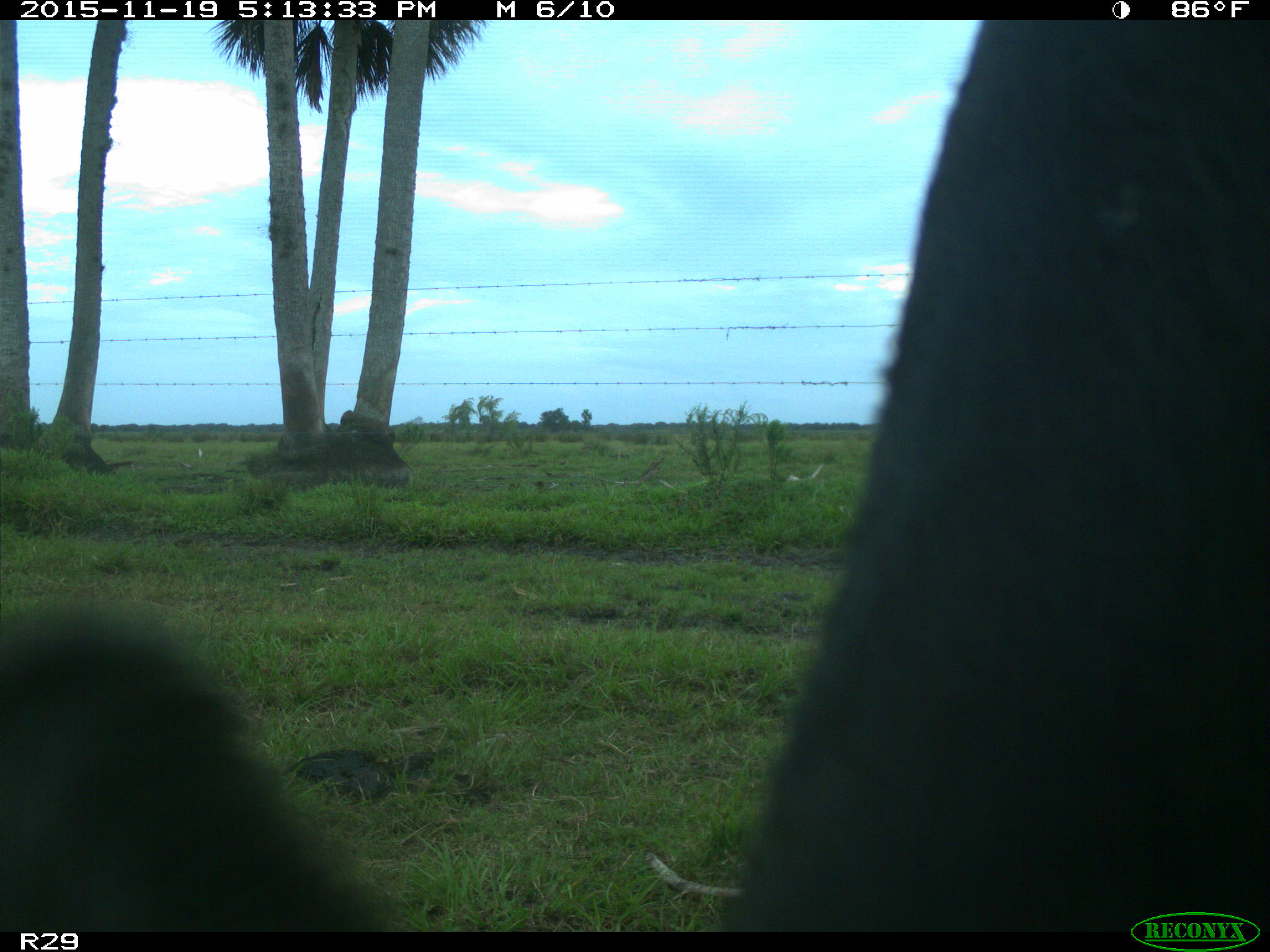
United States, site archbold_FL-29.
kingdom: Animalia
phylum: Chordata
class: Mammalia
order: Artiodactyla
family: Bovidae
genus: Bos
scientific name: Bos taurus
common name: domestic cow